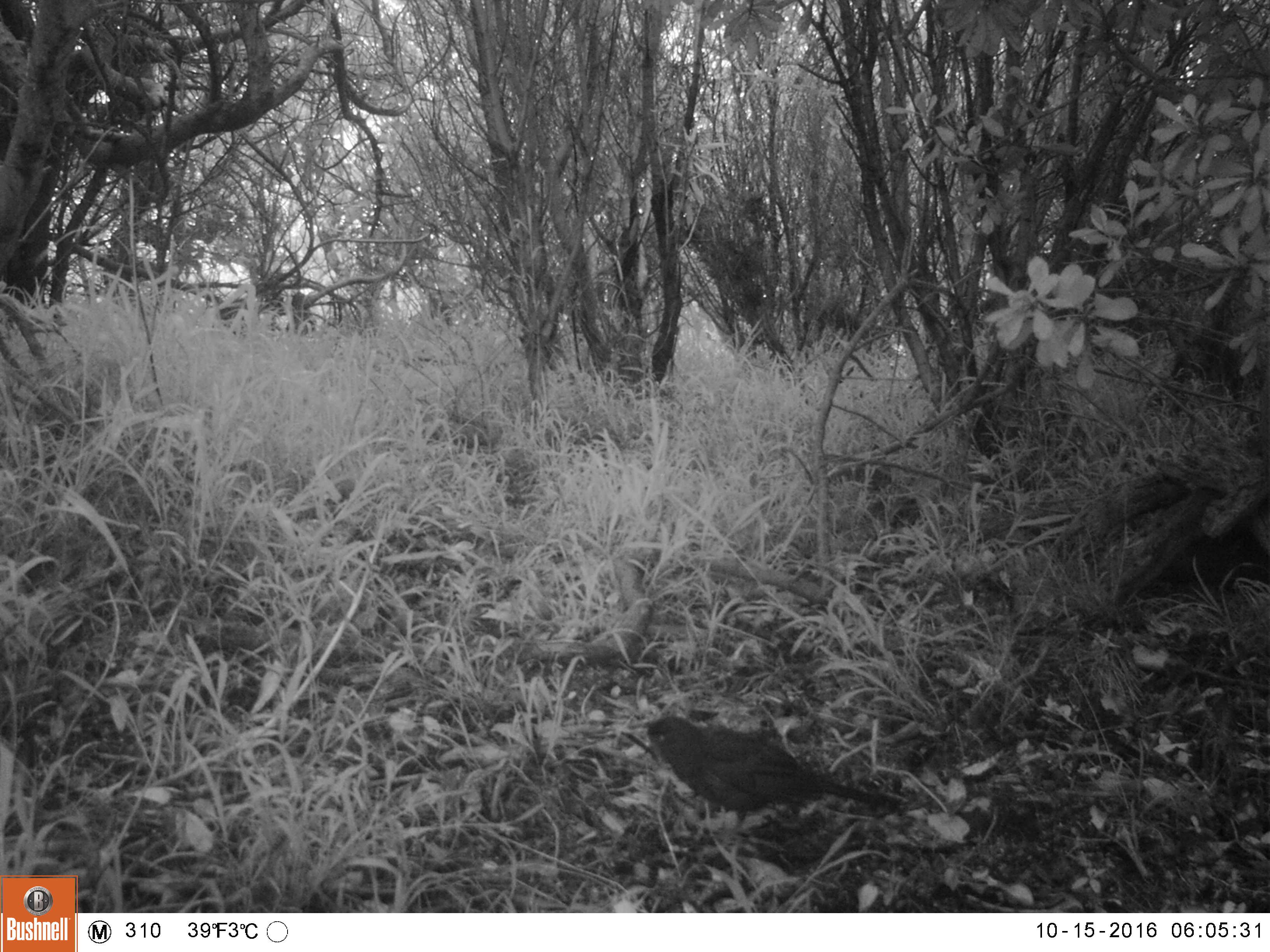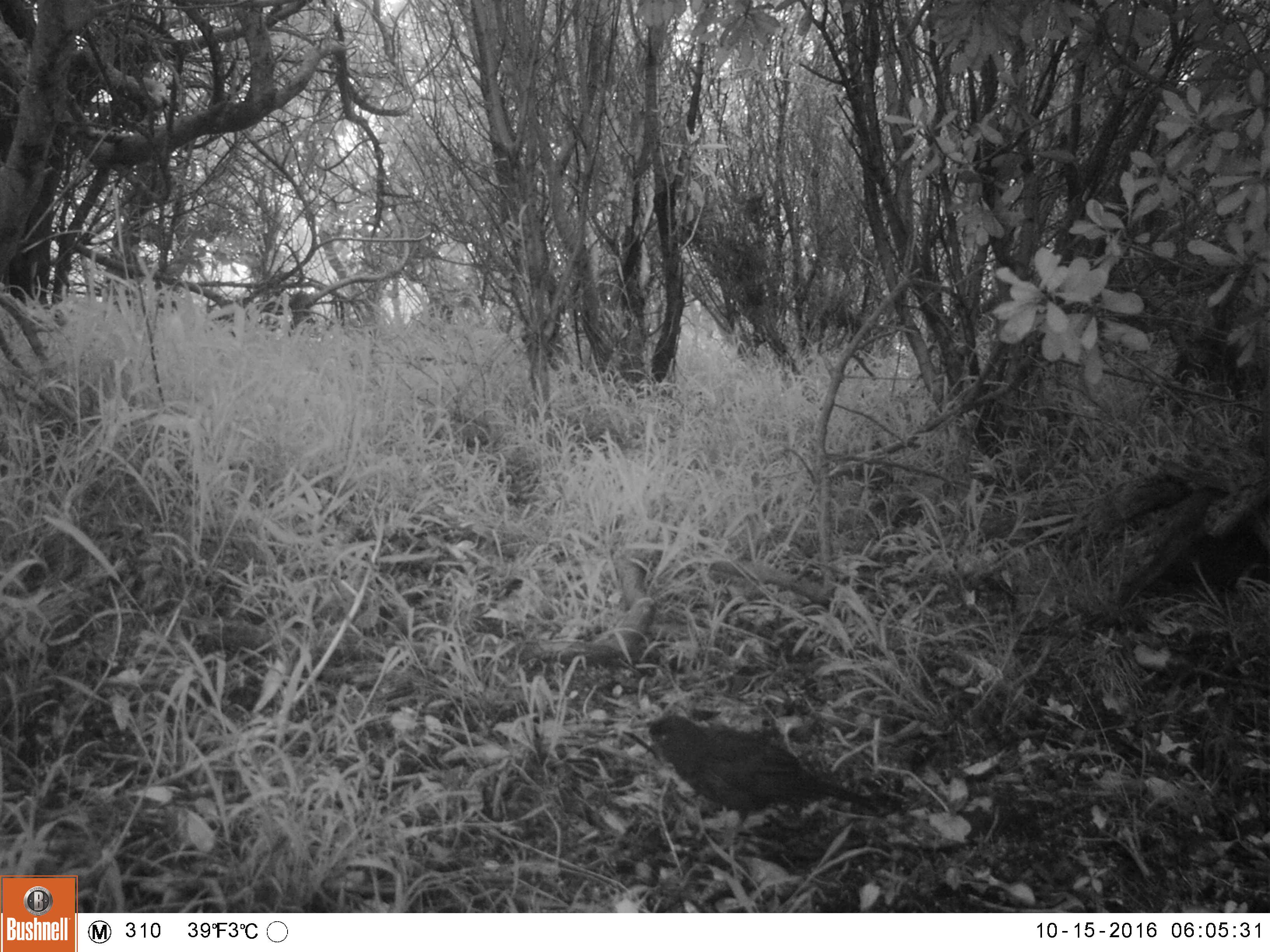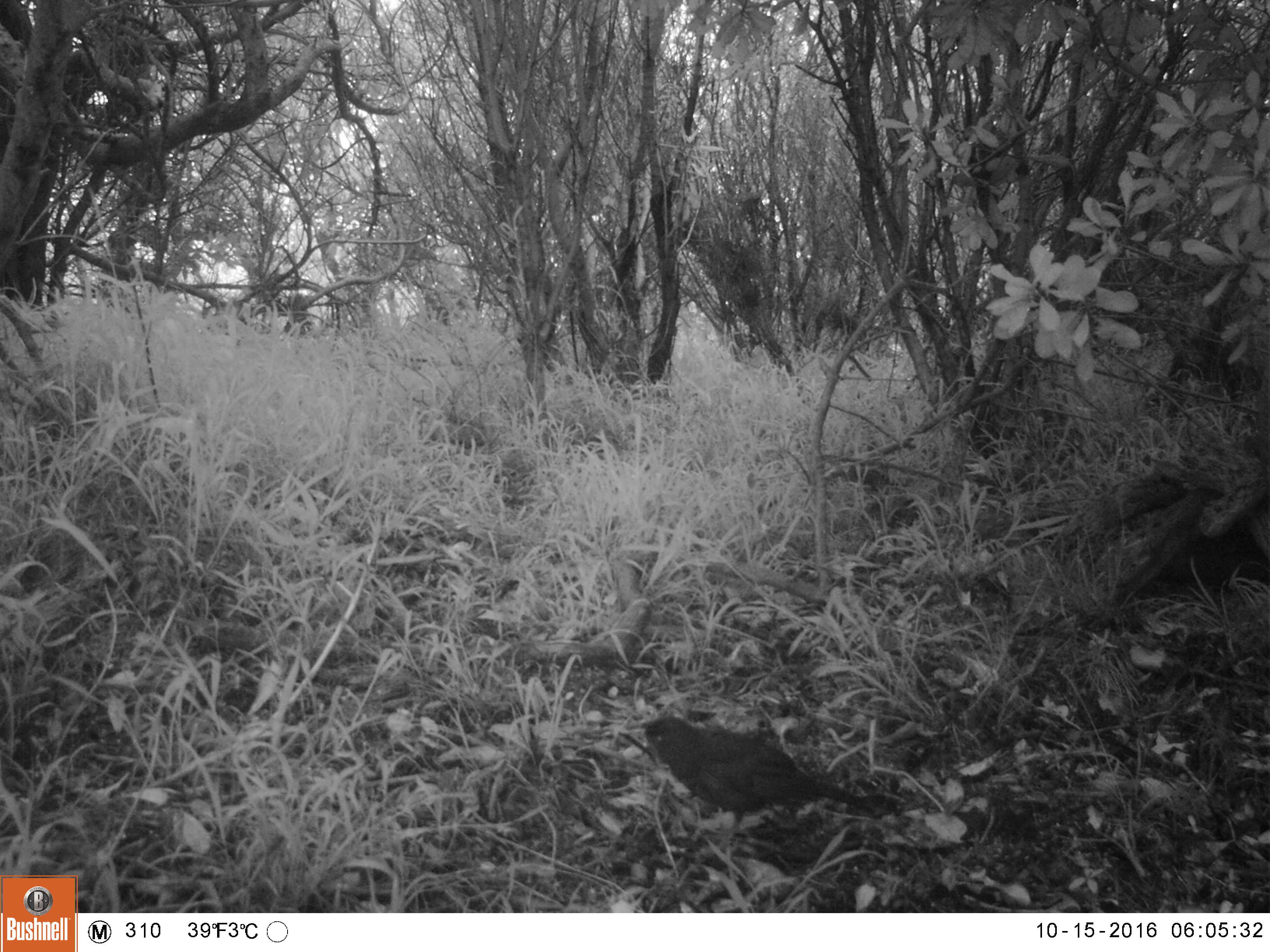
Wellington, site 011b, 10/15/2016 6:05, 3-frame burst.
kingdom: Animalia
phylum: Chordata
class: Aves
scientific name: Aves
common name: bird